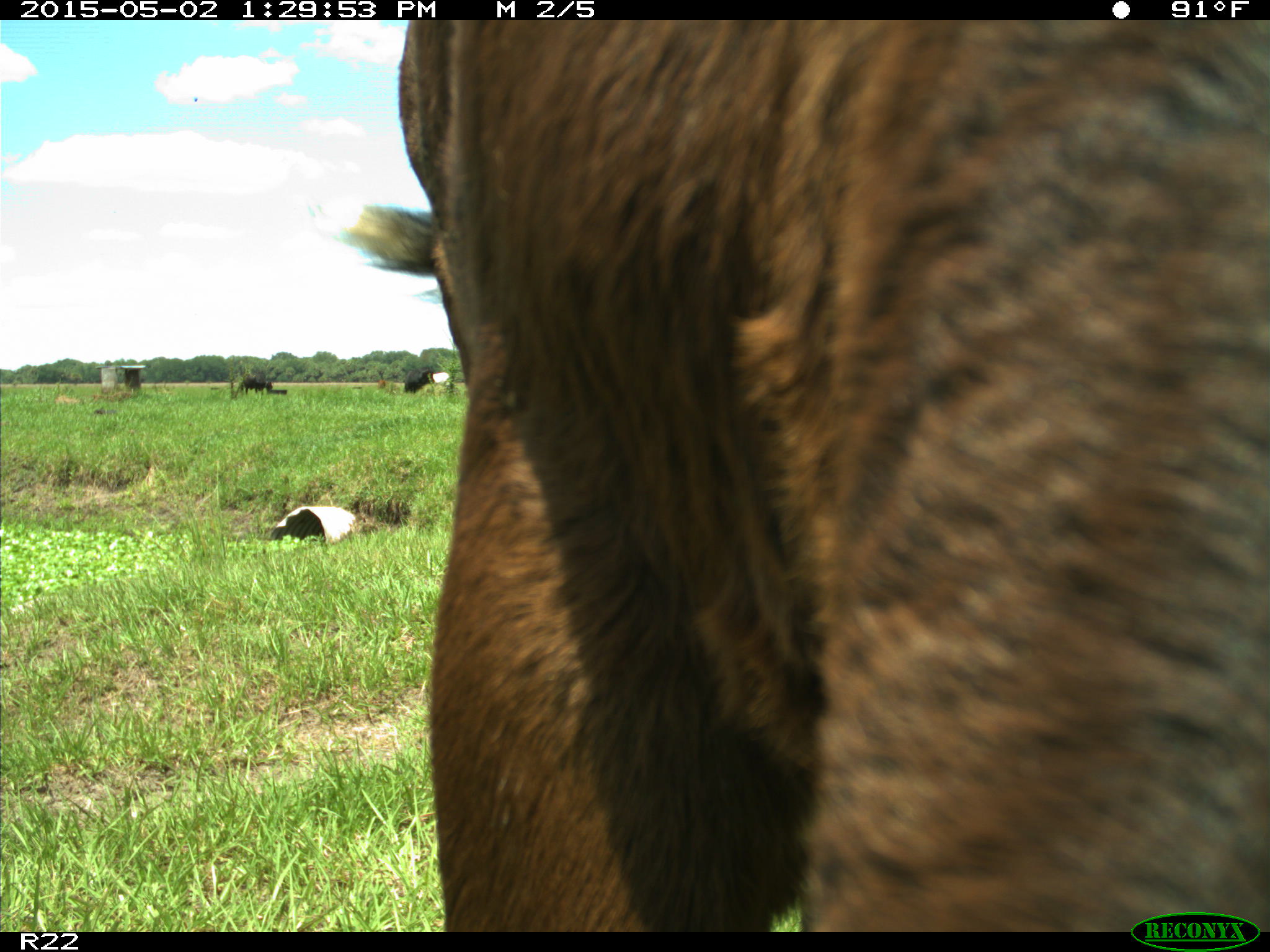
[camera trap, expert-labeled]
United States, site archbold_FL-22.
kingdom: Animalia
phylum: Chordata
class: Mammalia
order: Artiodactyla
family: Bovidae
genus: Bos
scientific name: Bos taurus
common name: domestic cow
Bos taurus (domestic cow).